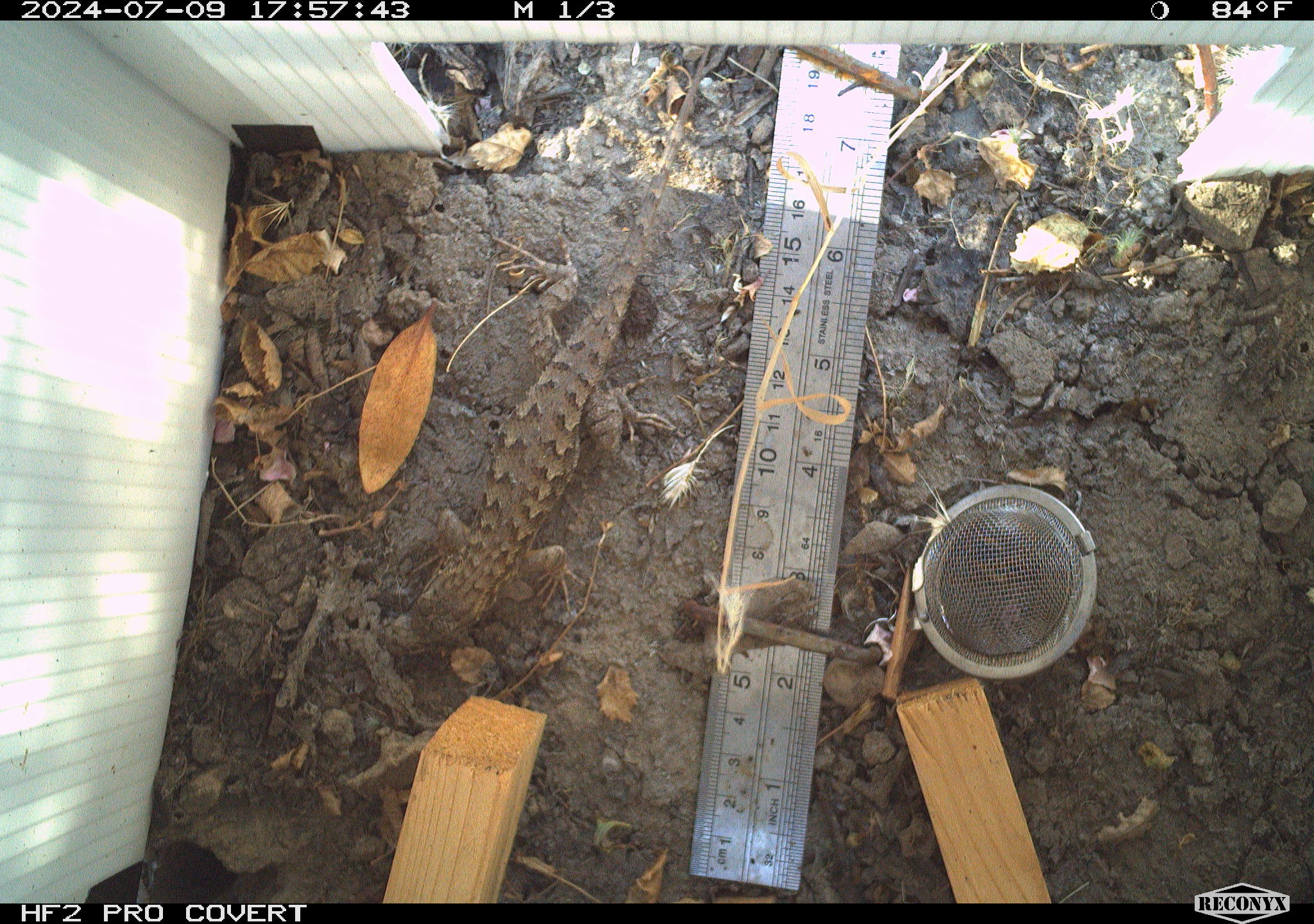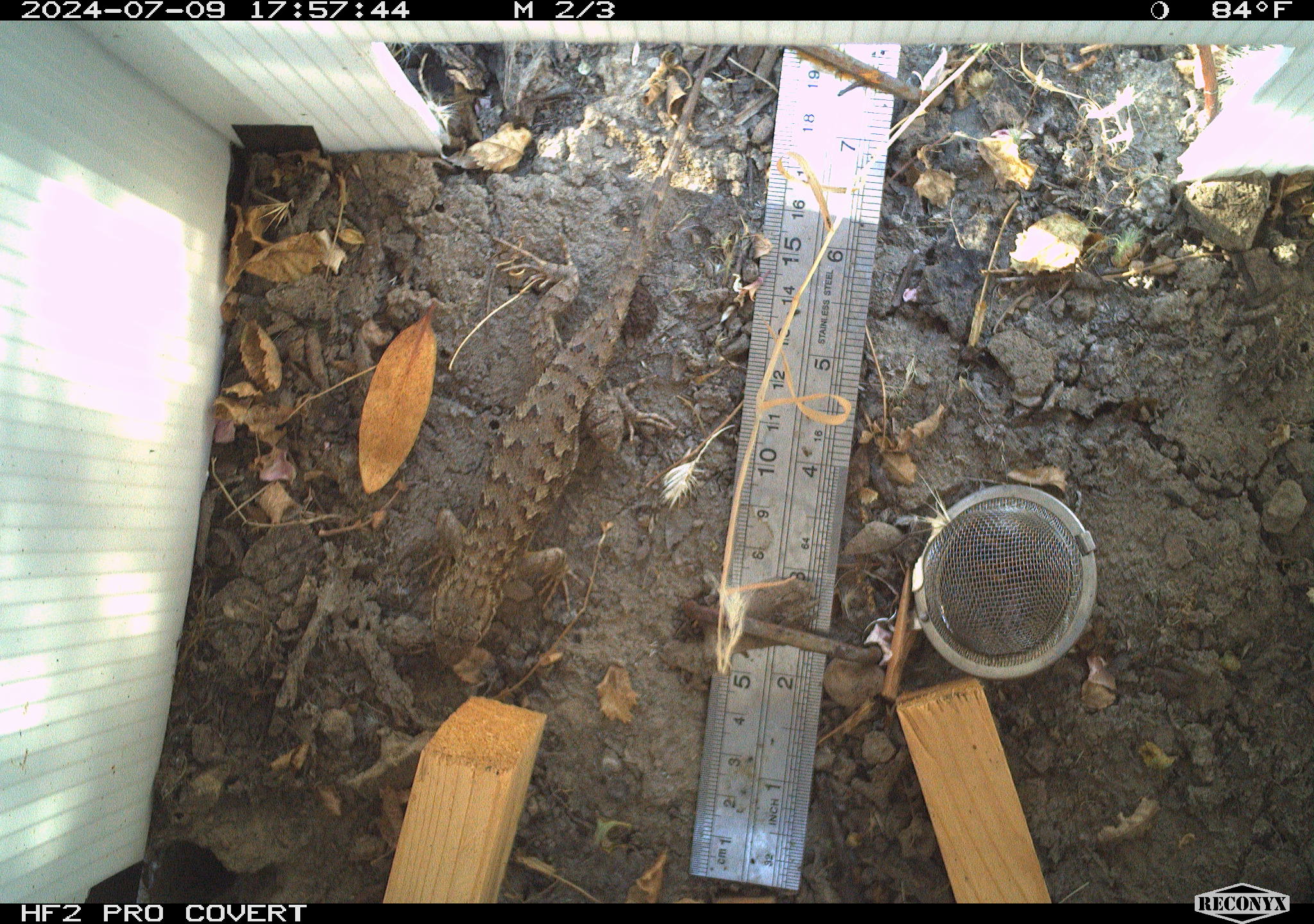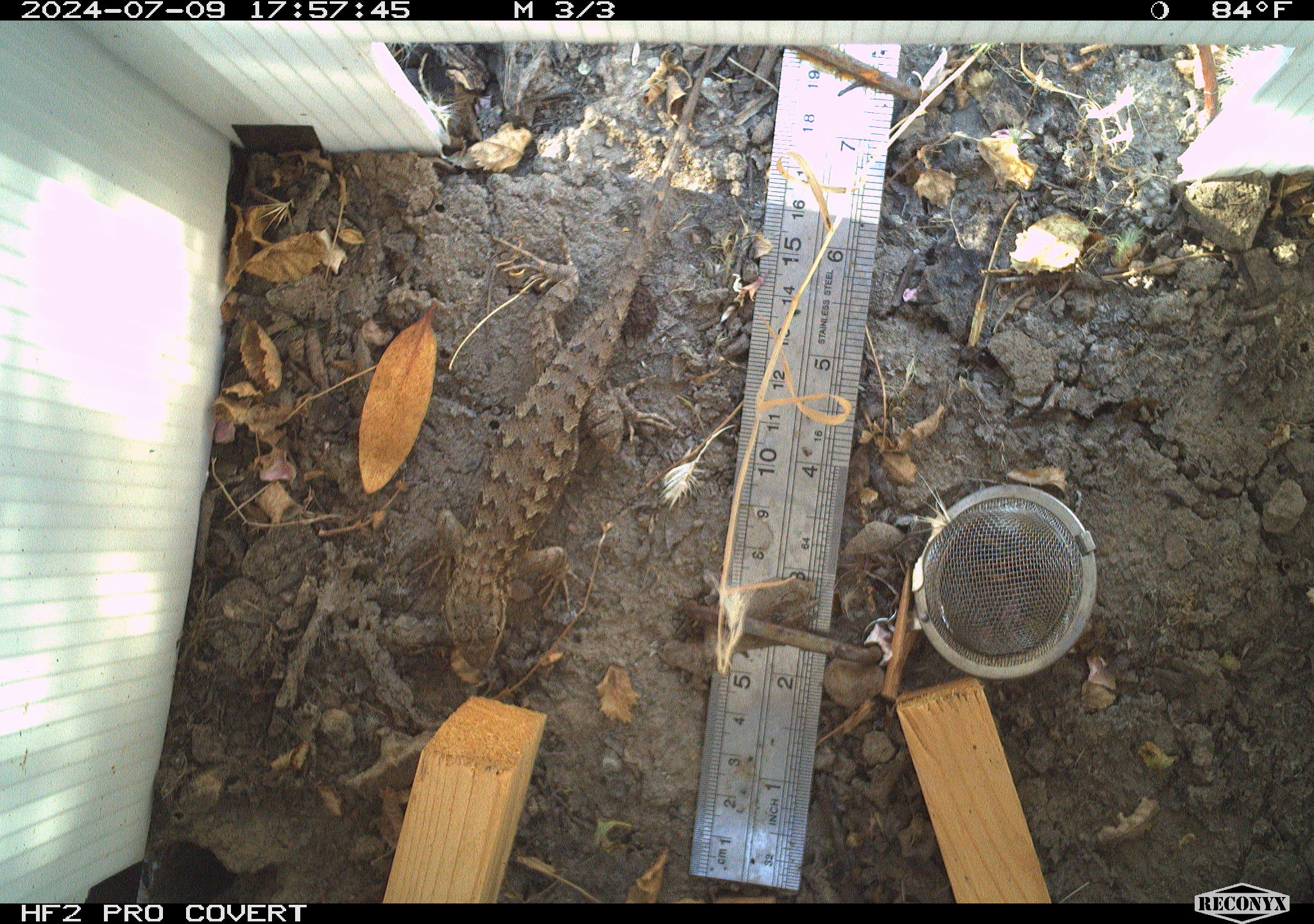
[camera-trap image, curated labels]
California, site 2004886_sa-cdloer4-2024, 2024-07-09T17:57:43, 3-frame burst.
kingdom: Animalia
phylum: Chordata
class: Reptilia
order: Squamata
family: Phrynosomatidae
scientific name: Phrynosomatidae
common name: north american spiny lizards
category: sceloporus/uta species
Sceloporus/uta species (north american spiny lizards) (Phrynosomatidae).